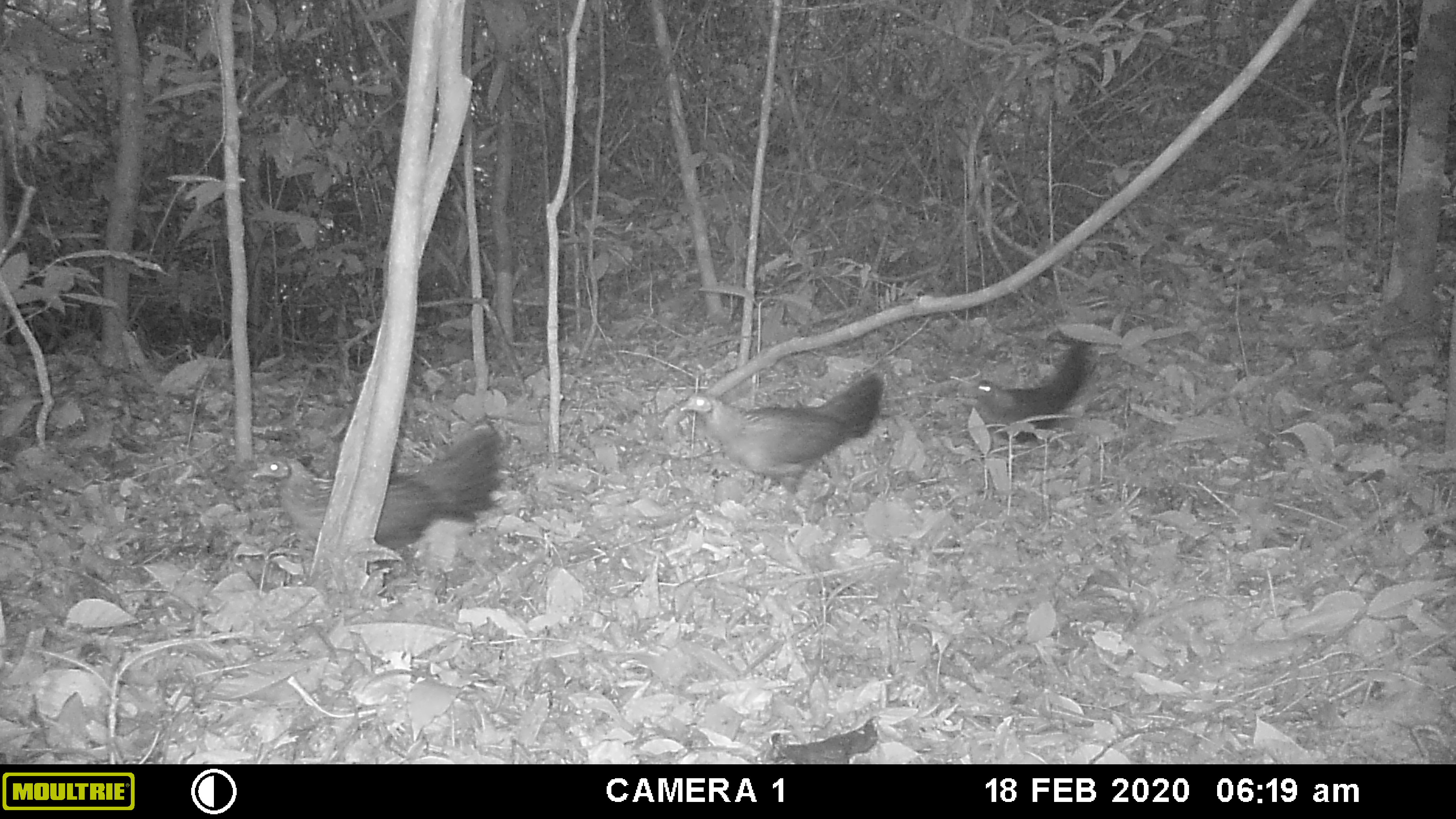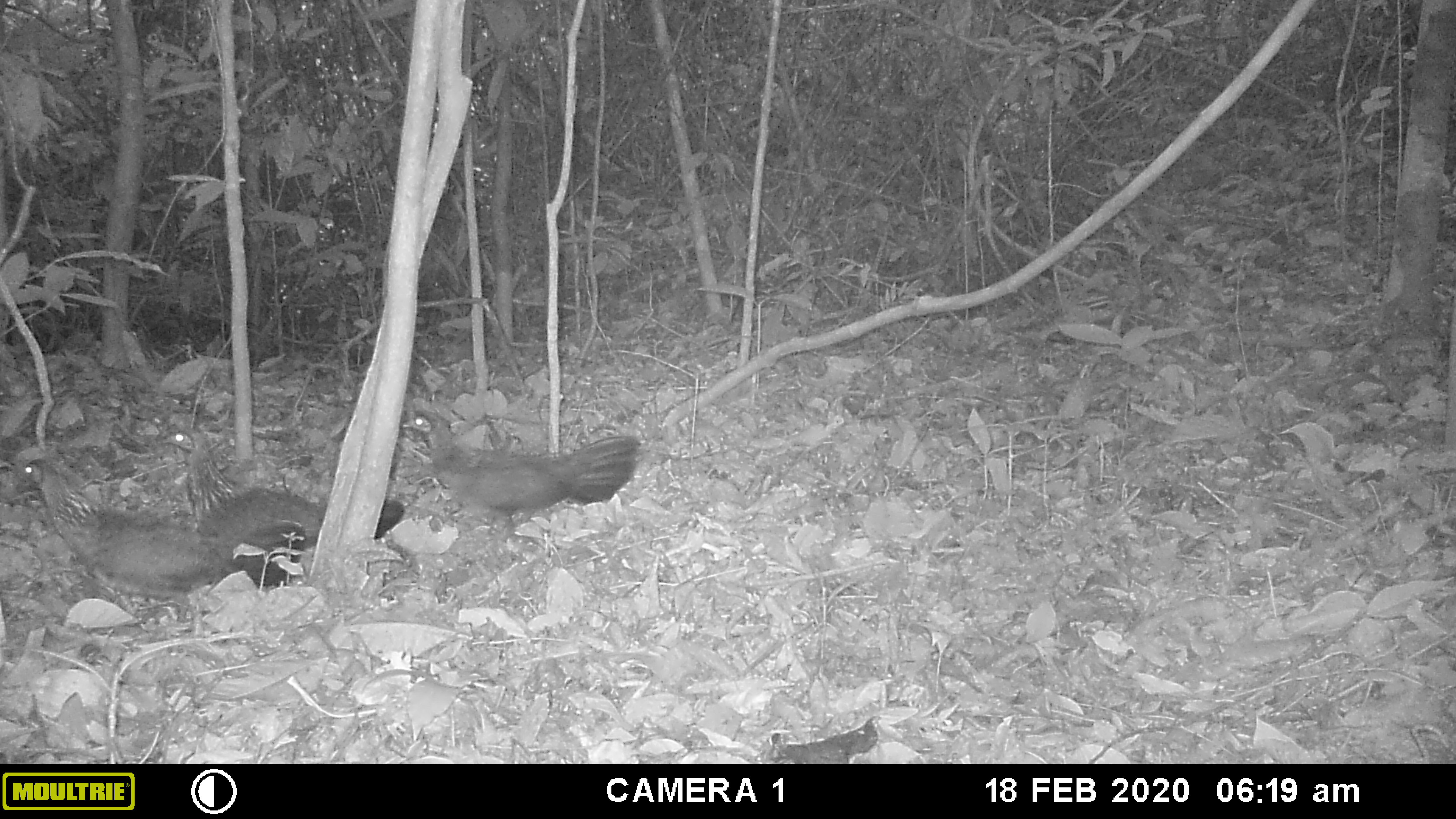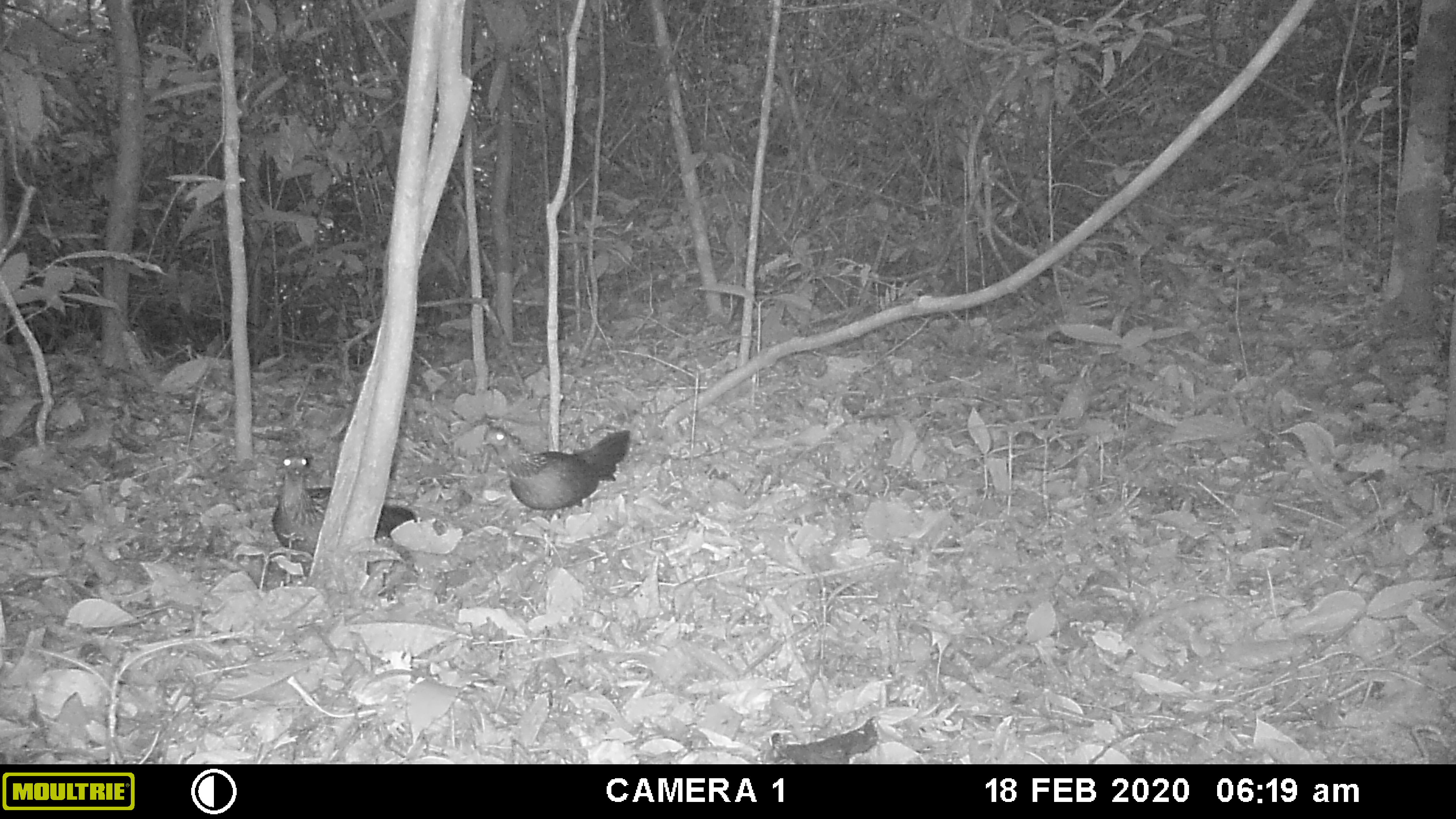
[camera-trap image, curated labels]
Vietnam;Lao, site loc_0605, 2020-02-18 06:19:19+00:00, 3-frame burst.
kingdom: Animalia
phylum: Chordata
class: Aves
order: Galliformes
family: Phasianidae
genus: Gallus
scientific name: Gallus gallus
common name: red junglefowl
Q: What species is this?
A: Red junglefowl (Gallus gallus).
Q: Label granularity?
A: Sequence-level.